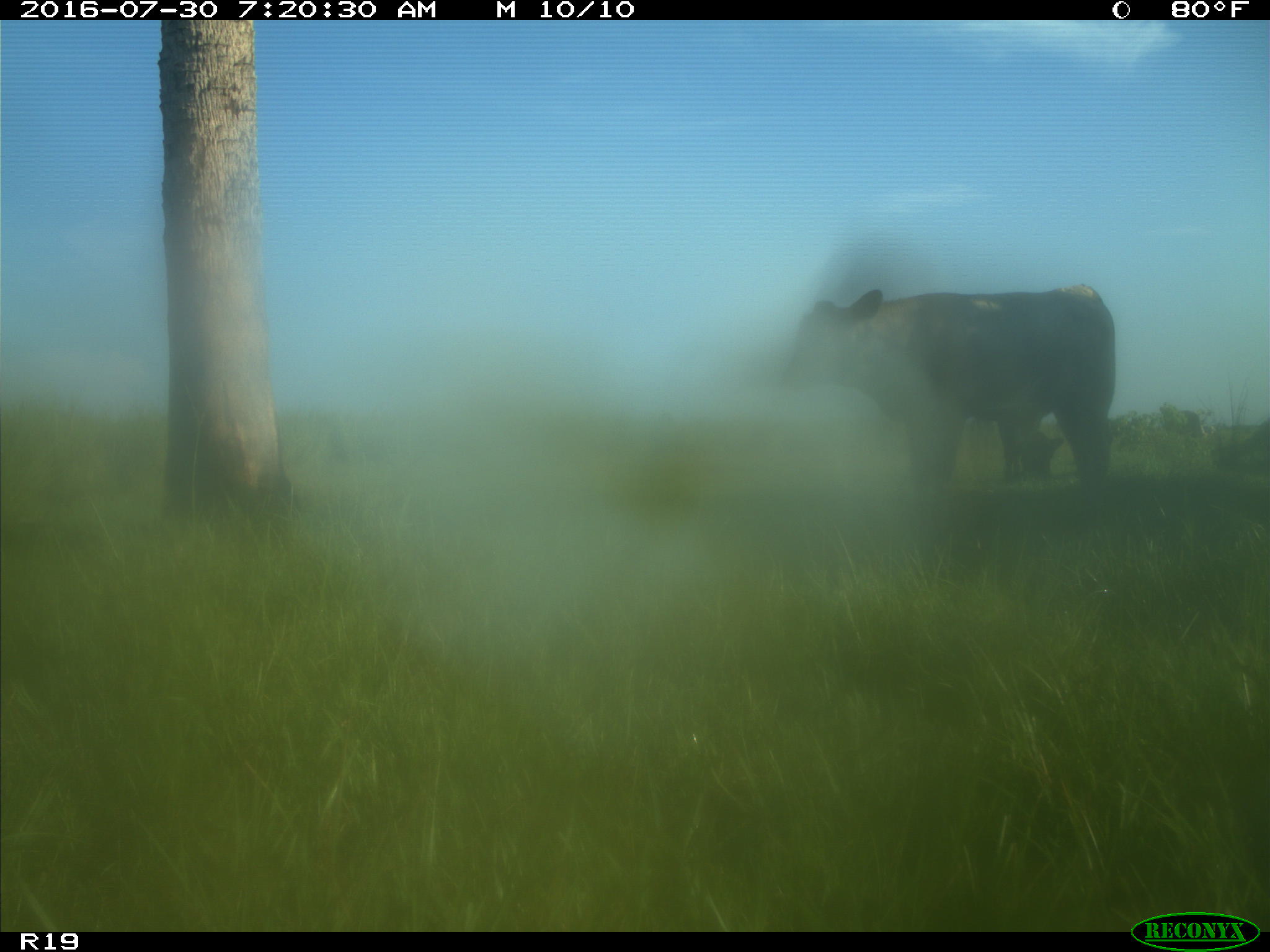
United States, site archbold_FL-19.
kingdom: Animalia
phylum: Chordata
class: Mammalia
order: Artiodactyla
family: Bovidae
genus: Bos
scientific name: Bos taurus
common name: domestic cow